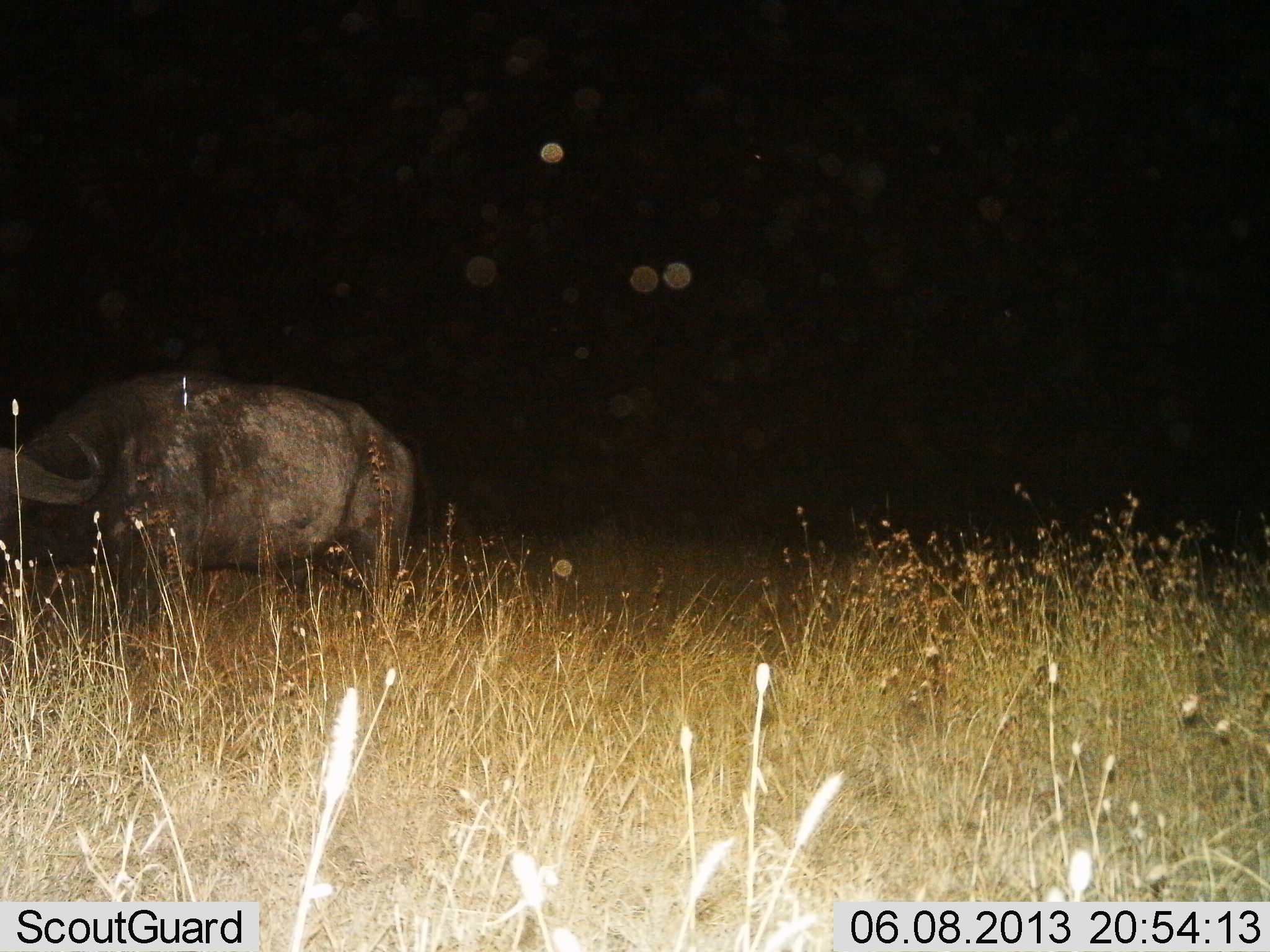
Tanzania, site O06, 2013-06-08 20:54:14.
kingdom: Animalia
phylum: Chordata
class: Mammalia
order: Artiodactyla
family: Bovidae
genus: Syncerus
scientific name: Syncerus caffer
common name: cape buffalo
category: buffalo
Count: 1.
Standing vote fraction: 74%.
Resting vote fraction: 0%.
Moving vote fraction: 17%.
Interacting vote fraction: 0%.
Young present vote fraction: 0%.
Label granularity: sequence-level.